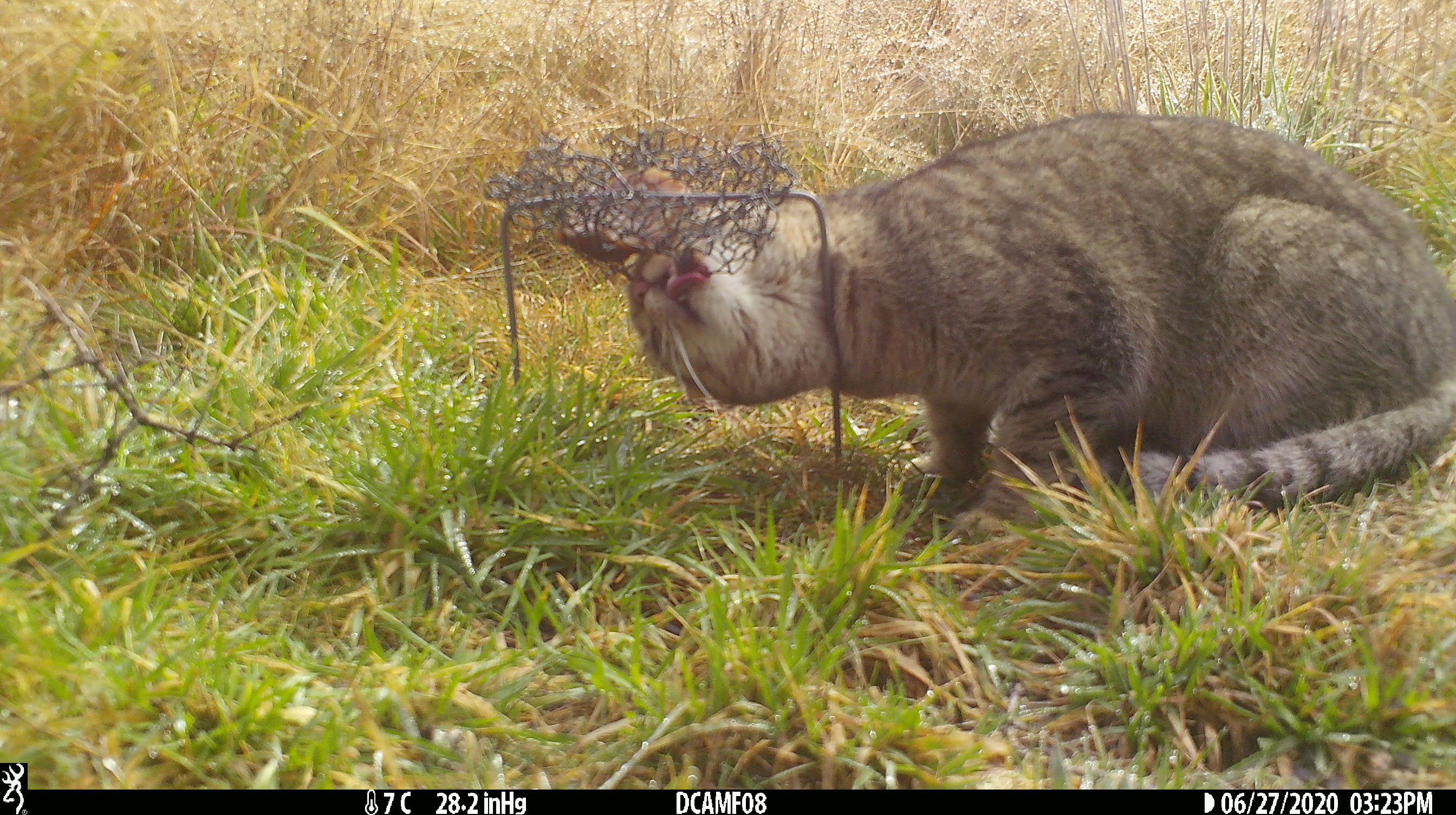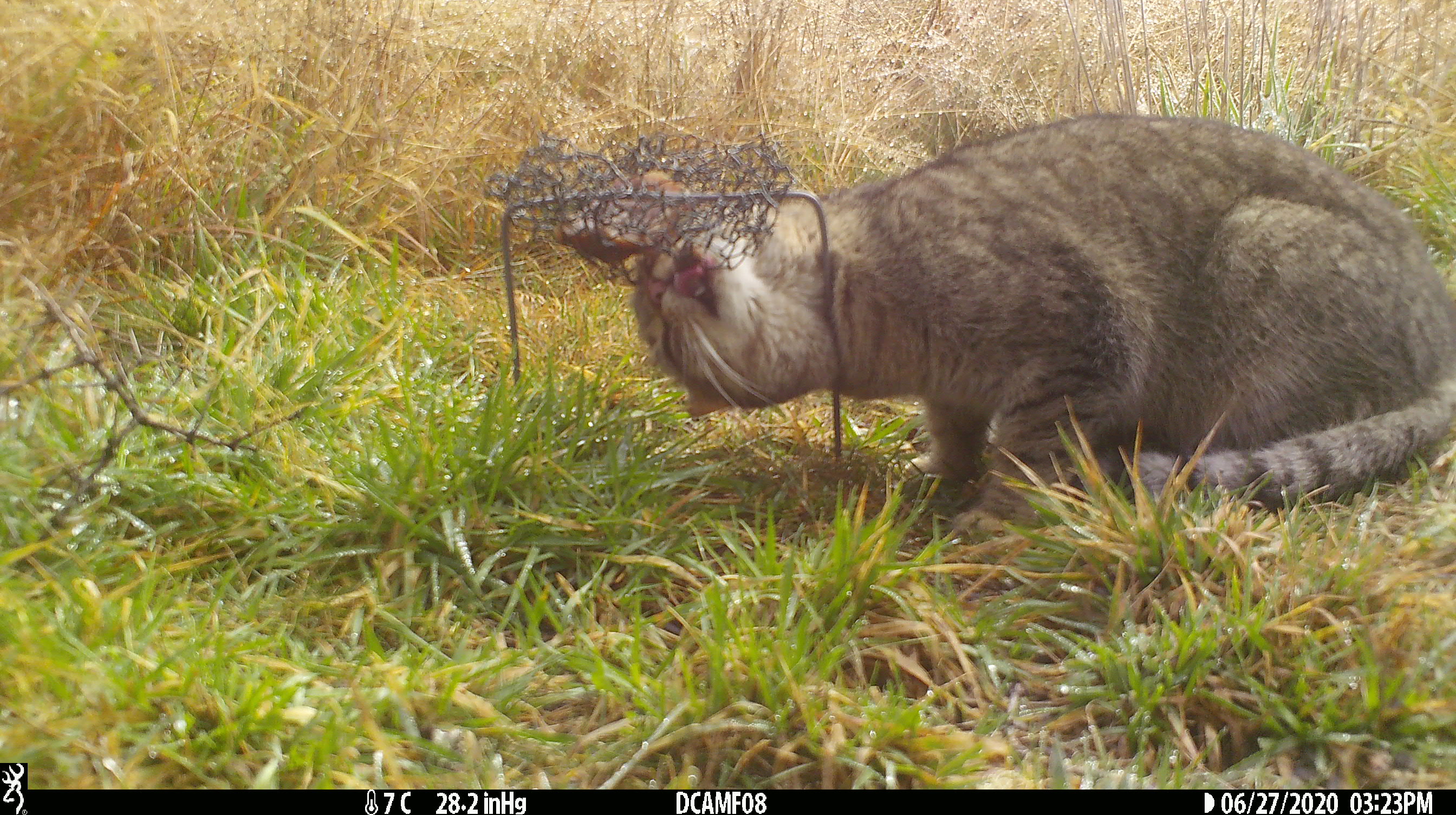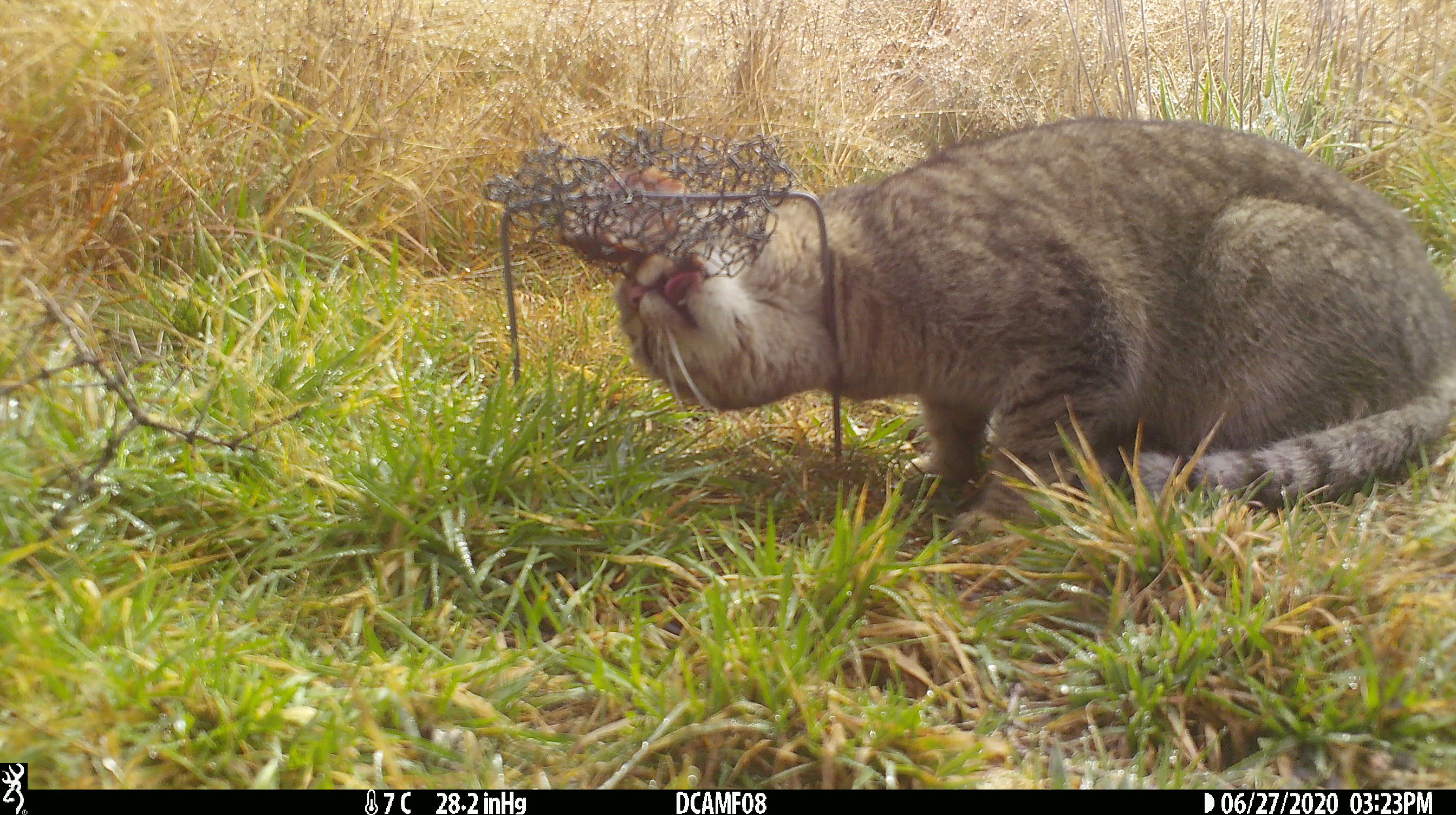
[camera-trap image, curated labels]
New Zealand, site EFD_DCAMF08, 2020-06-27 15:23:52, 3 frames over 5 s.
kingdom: Animalia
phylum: Chordata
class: Mammalia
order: Carnivora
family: Felidae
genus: Felis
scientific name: Felis catus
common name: domestic cat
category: cat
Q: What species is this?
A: Cat (domestic cat) (Felis catus).